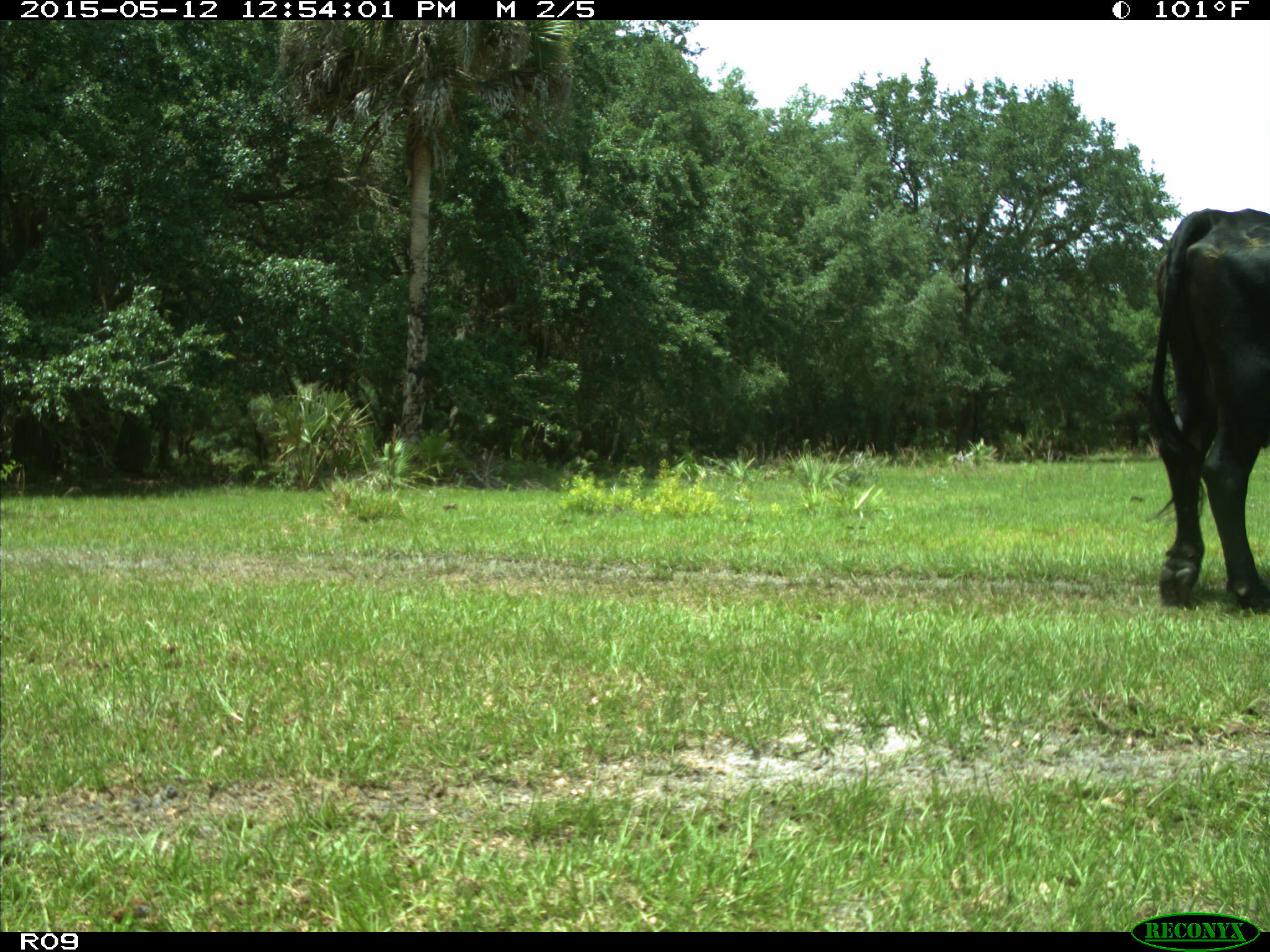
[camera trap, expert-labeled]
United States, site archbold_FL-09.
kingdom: Animalia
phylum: Chordata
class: Mammalia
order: Artiodactyla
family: Bovidae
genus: Bos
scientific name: Bos taurus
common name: domestic cow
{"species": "Bos taurus (domestic cow)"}